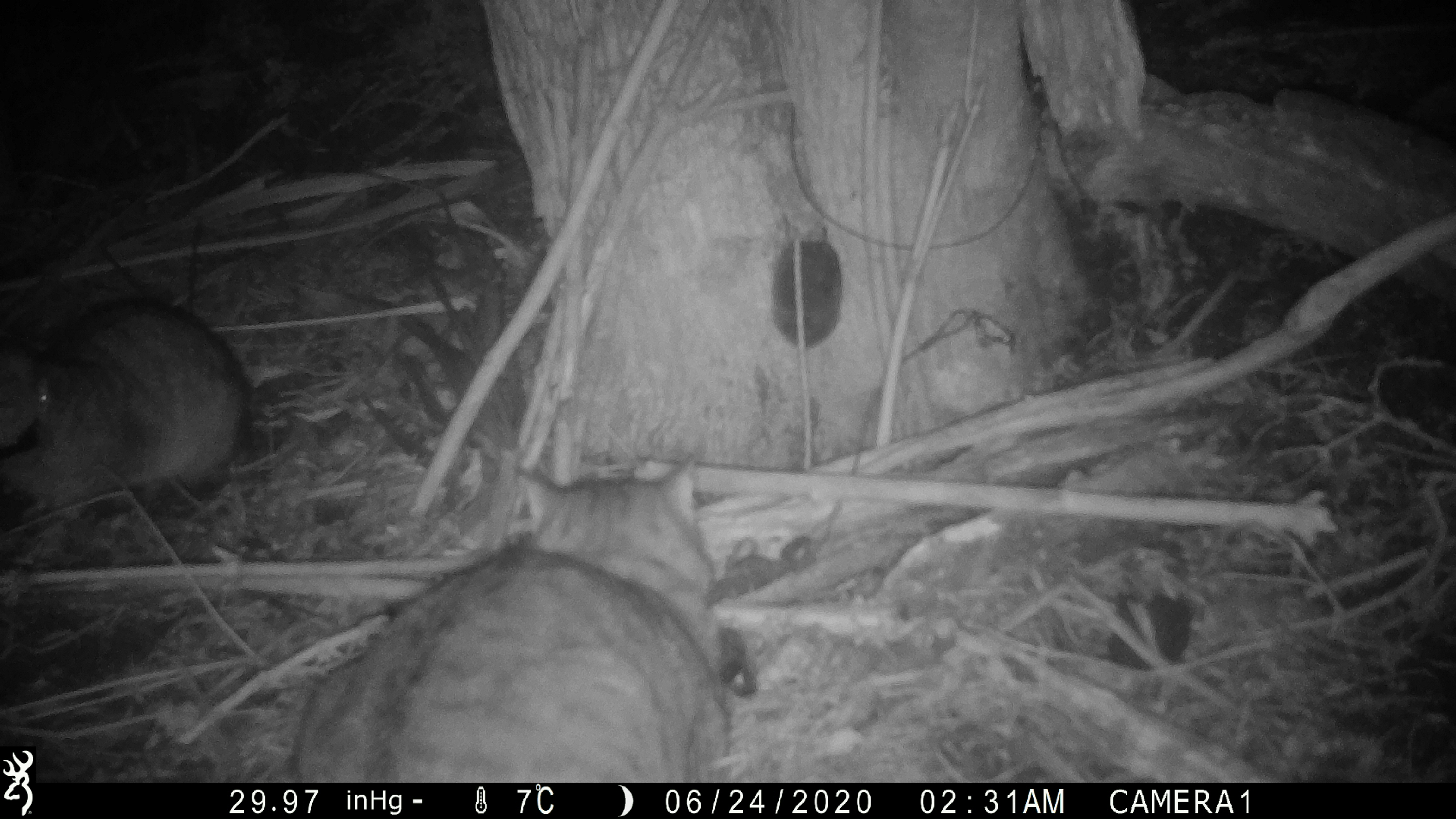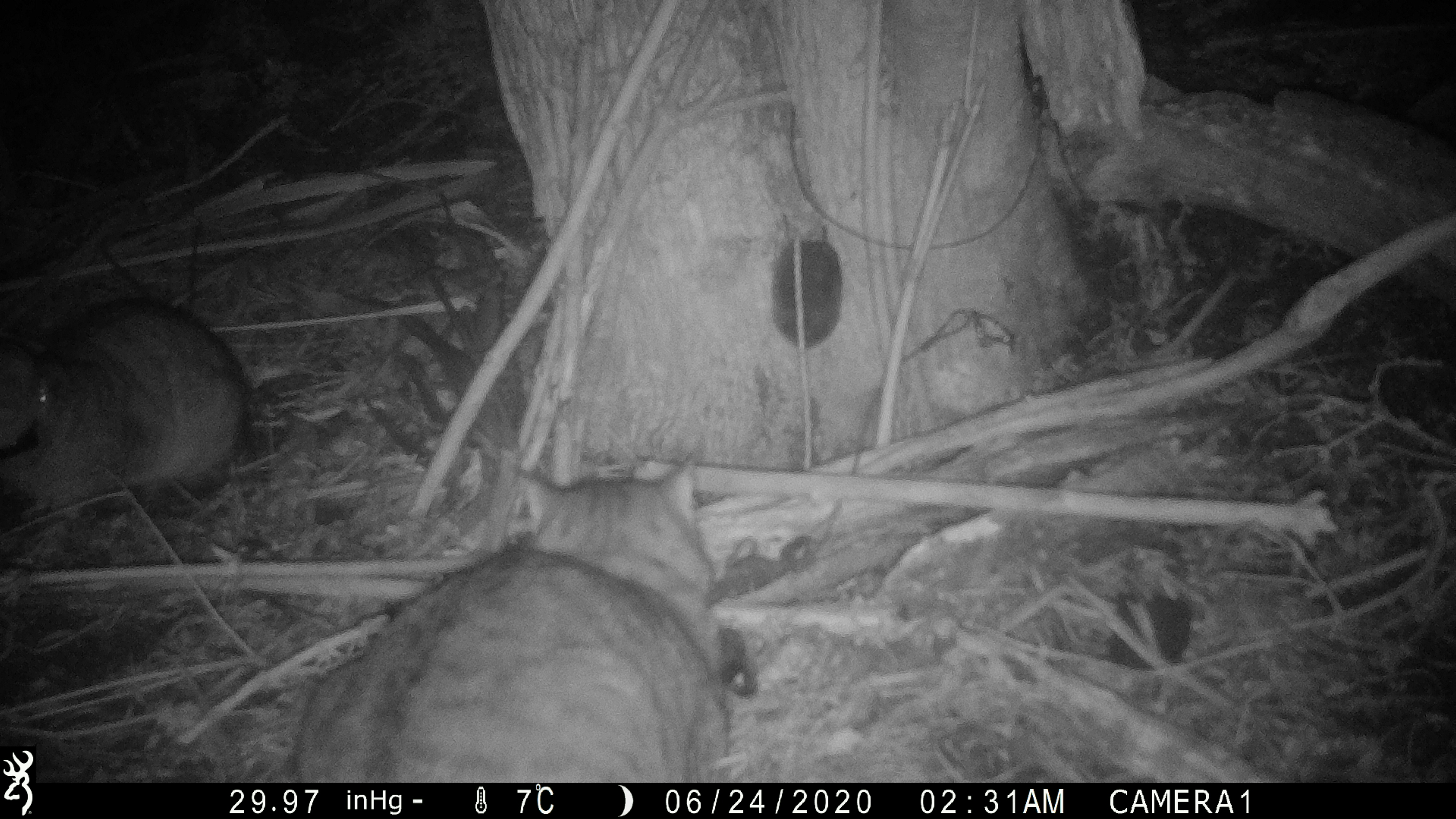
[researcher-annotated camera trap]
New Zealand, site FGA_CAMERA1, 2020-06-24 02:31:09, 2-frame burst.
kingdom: Animalia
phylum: Chordata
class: Mammalia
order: Carnivora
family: Felidae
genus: Felis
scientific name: Felis catus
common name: domestic cat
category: cat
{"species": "cat (domestic cat) (Felis catus)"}